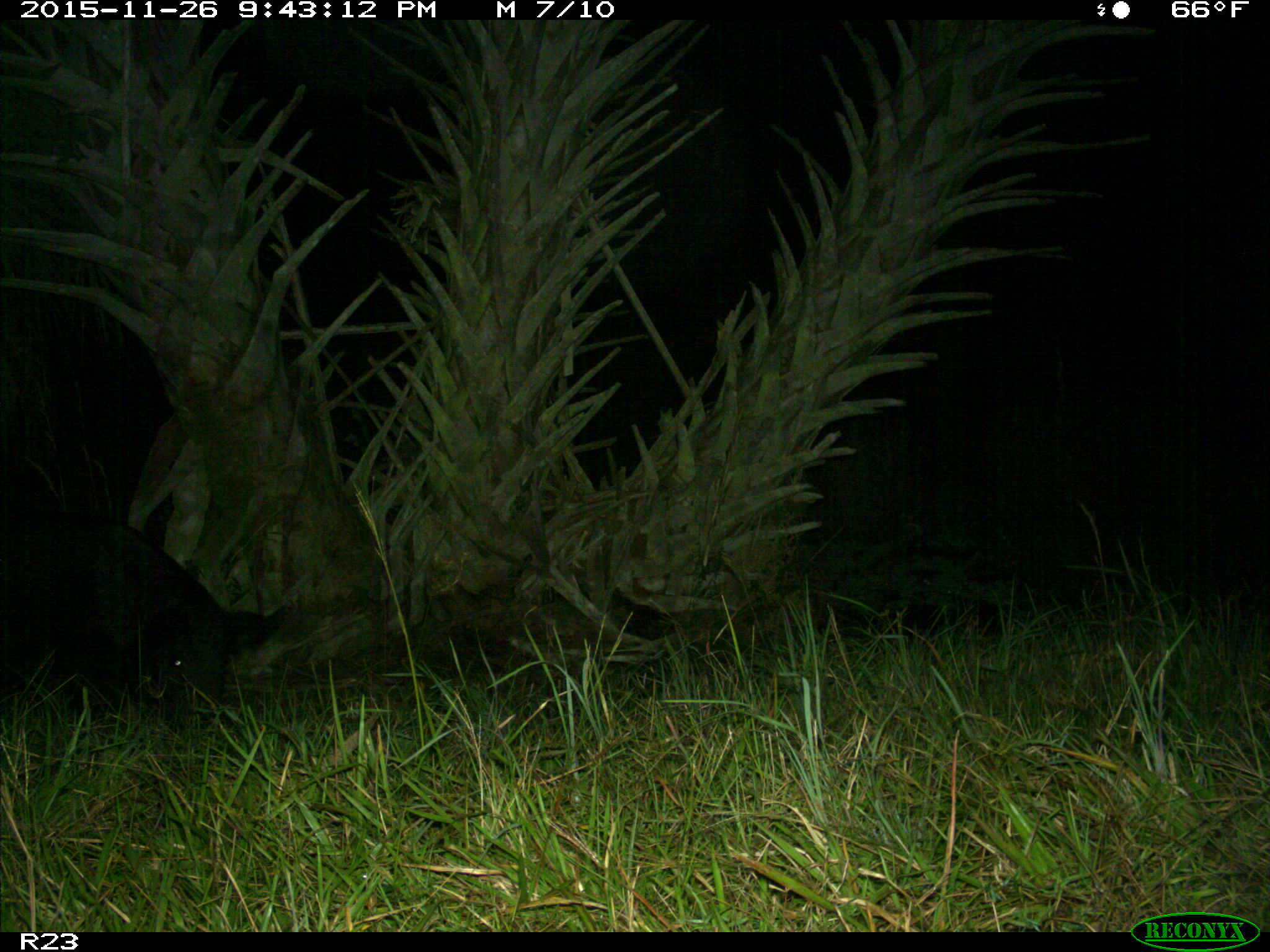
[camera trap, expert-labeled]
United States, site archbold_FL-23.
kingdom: Animalia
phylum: Chordata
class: Mammalia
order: Artiodactyla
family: Suidae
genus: Sus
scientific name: Sus scrofa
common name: wild boar